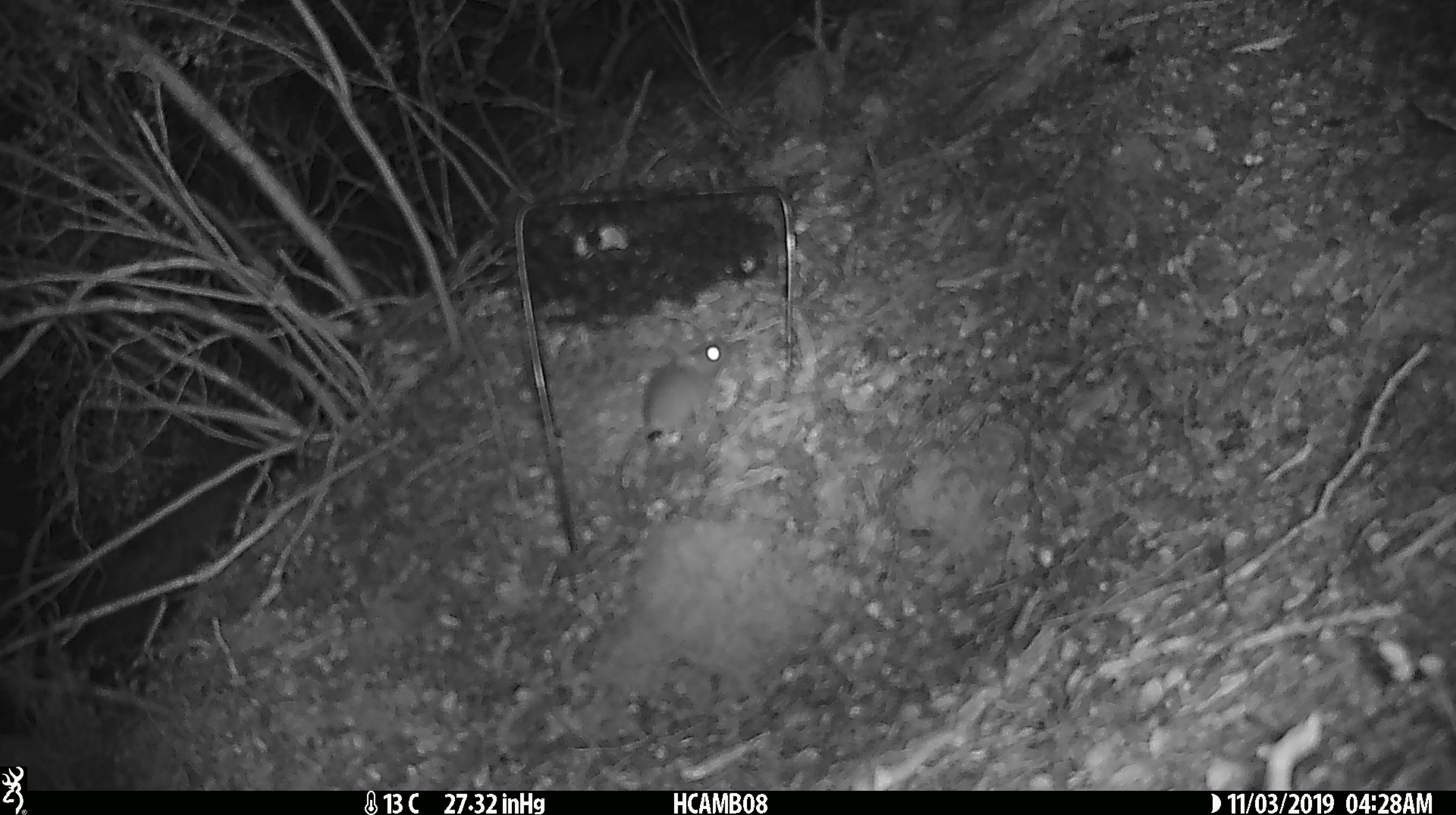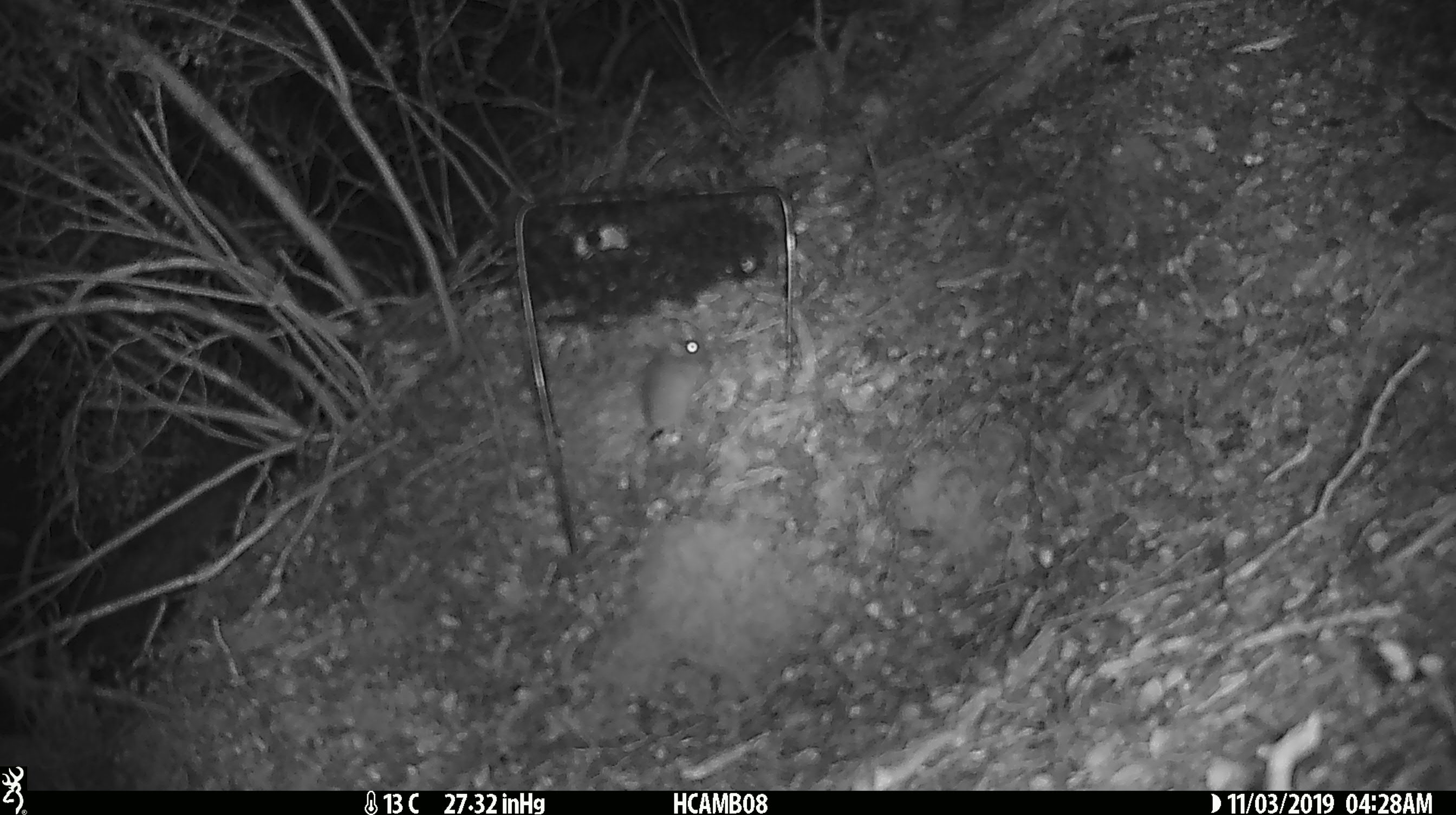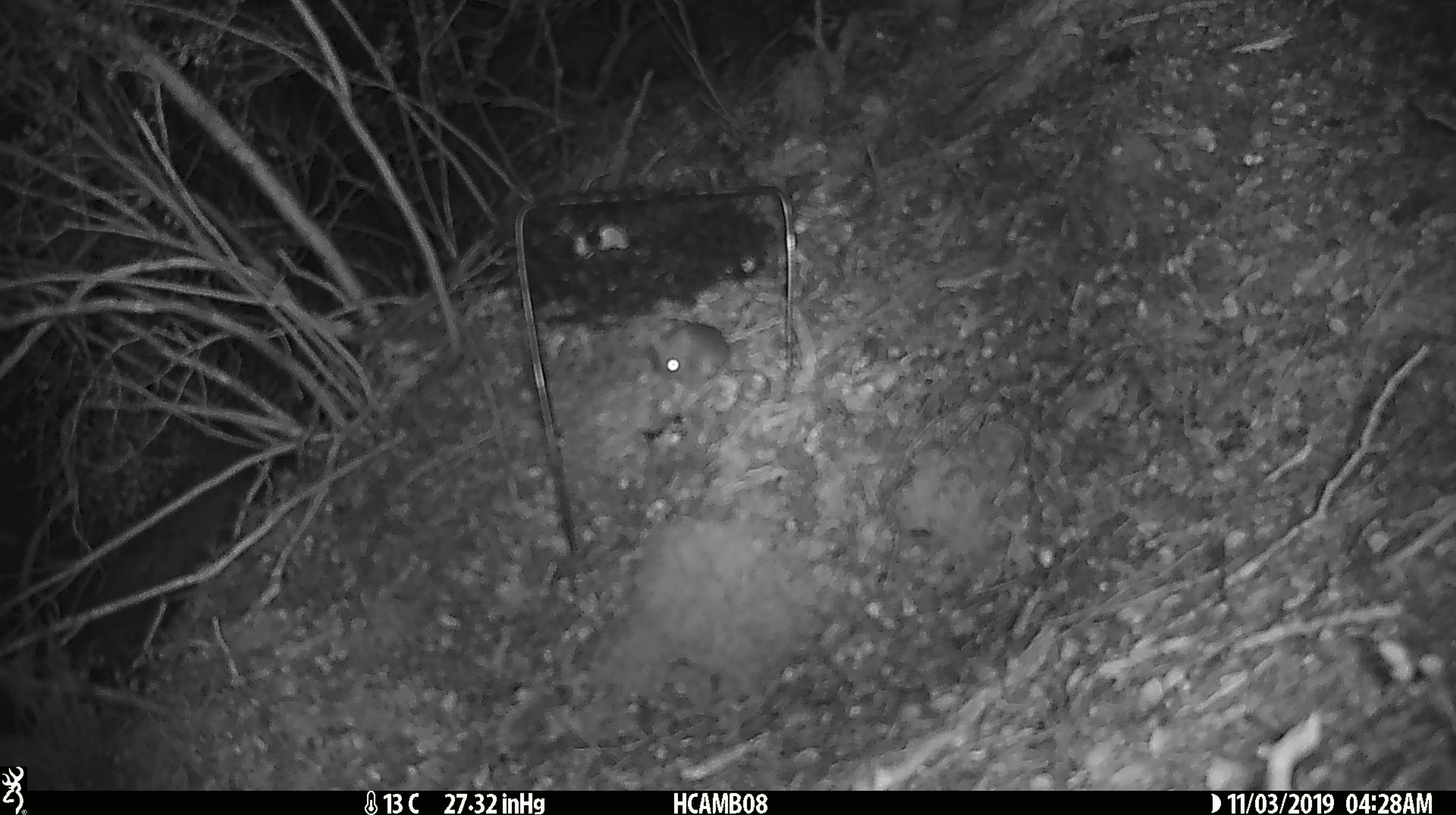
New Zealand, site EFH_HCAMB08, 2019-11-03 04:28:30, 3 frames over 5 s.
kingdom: Animalia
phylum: Chordata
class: Mammalia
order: Rodentia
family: Muridae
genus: Mus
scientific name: Mus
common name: mouse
Mouse (Mus).